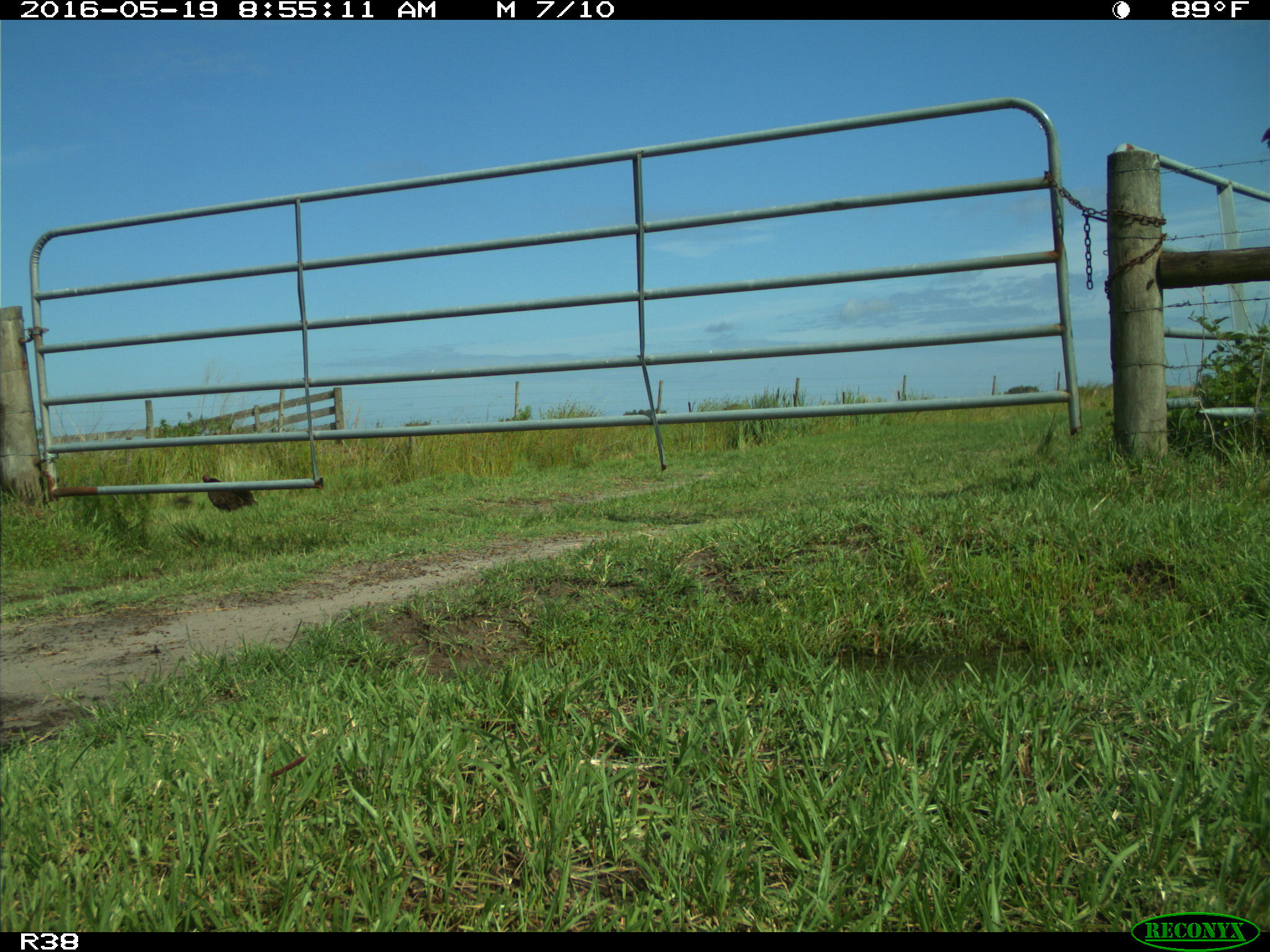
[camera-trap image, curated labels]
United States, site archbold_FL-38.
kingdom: Animalia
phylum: Chordata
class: Aves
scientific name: Aves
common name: birds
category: unidentified bird